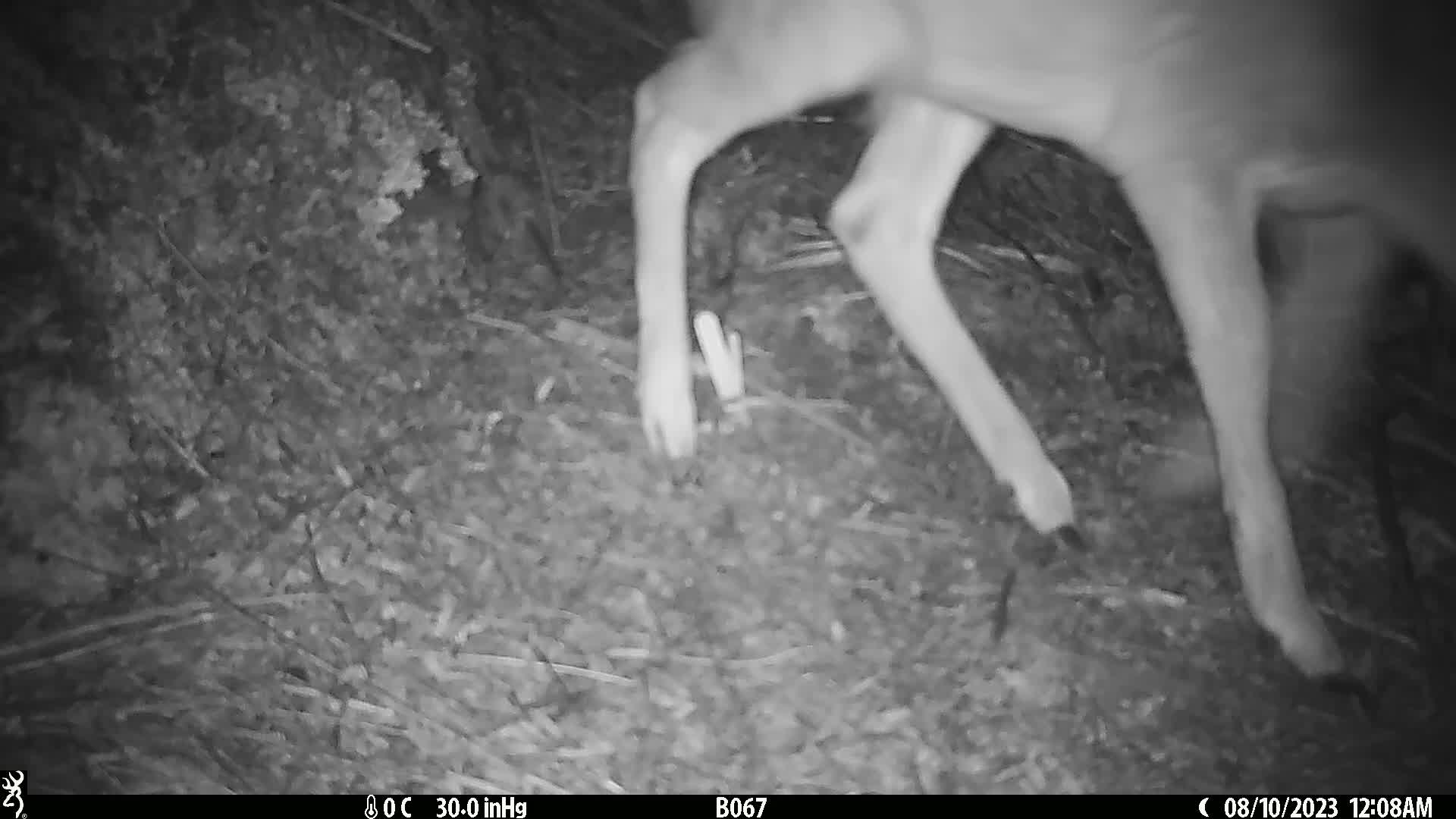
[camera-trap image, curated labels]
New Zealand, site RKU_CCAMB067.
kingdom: Animalia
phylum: Chordata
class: Mammalia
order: Artiodactyla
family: Cervidae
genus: Odocoileus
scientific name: Odocoileus virginianus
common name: white-tailed deer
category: white tailed deer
White tailed deer (white-tailed deer) (Odocoileus virginianus).